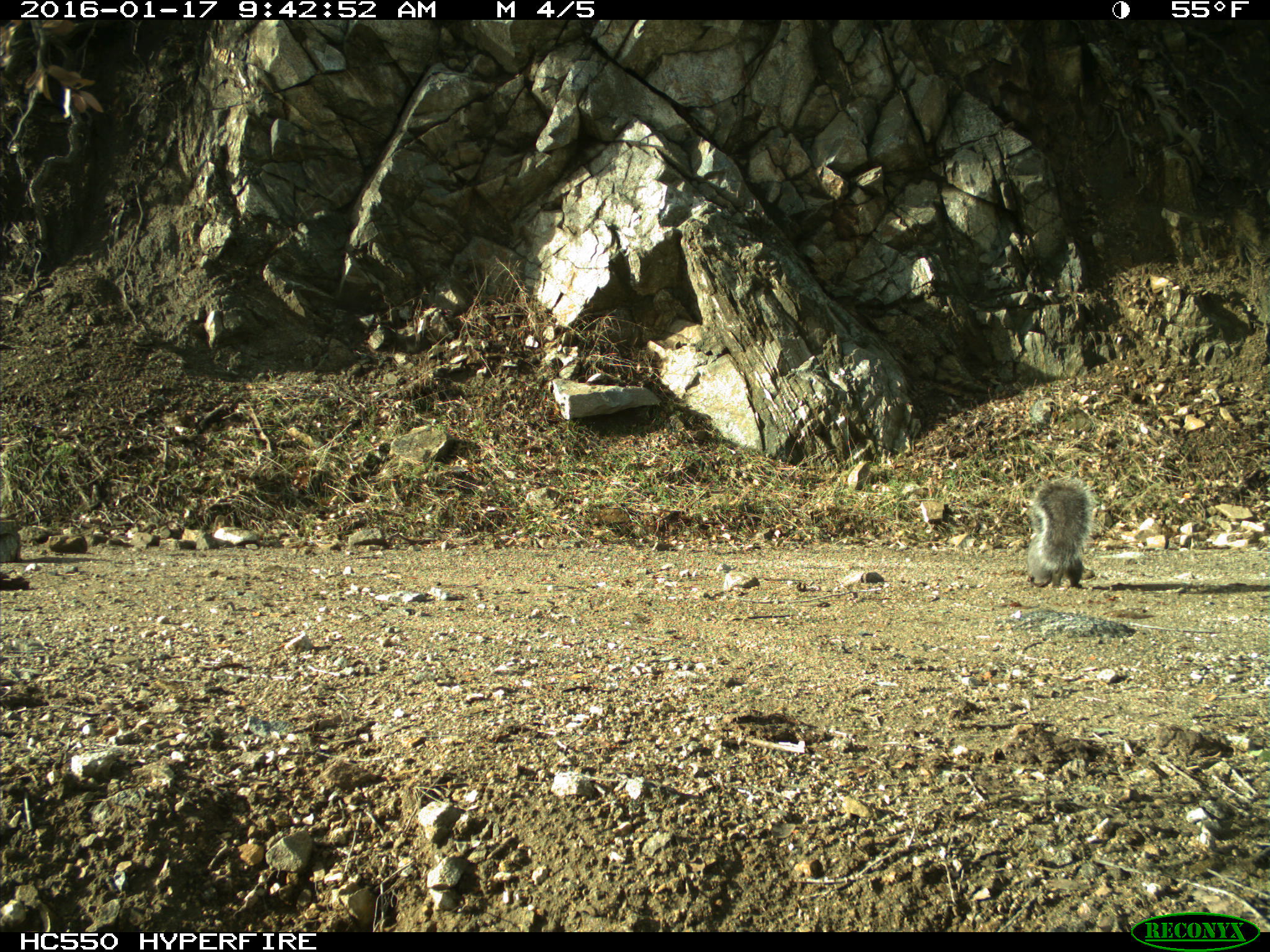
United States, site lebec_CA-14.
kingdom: Animalia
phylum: Chordata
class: Mammalia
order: Rodentia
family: Sciuridae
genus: Sciurus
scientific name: Sciurus carolinensis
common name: eastern gray squirrel